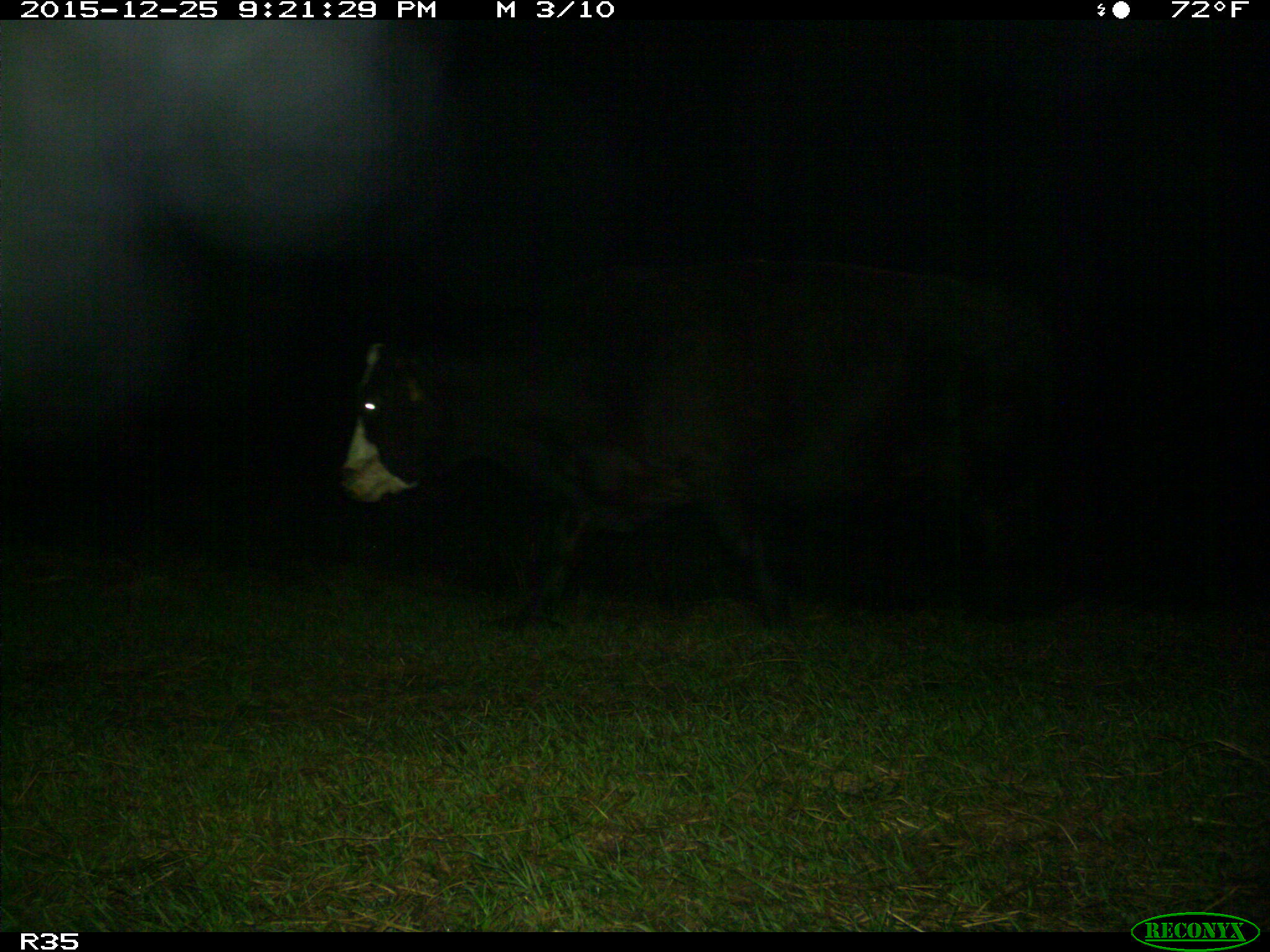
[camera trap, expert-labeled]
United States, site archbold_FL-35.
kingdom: Animalia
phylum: Chordata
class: Mammalia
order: Artiodactyla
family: Bovidae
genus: Bos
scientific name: Bos taurus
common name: domestic cow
Bos taurus (domestic cow).